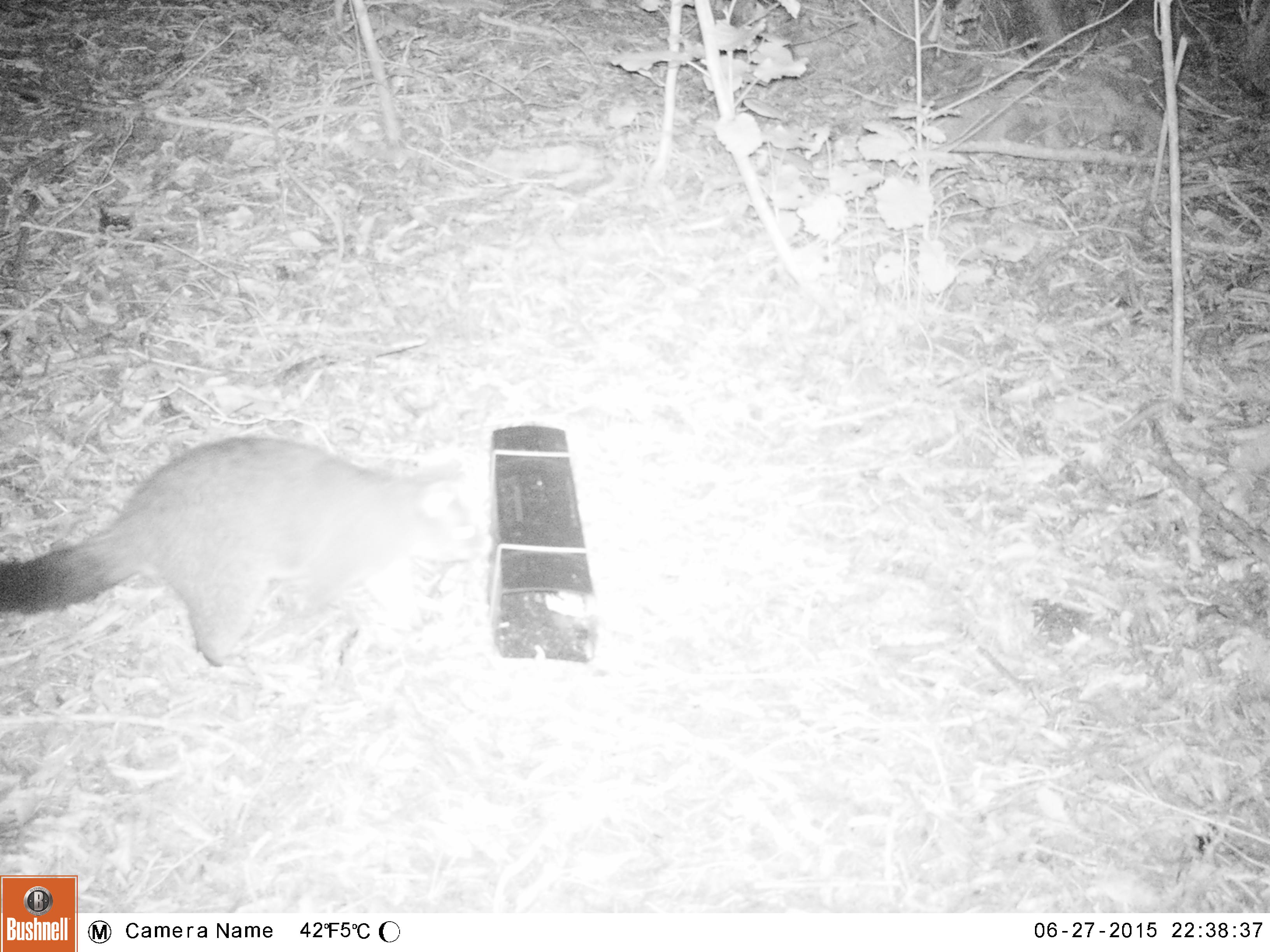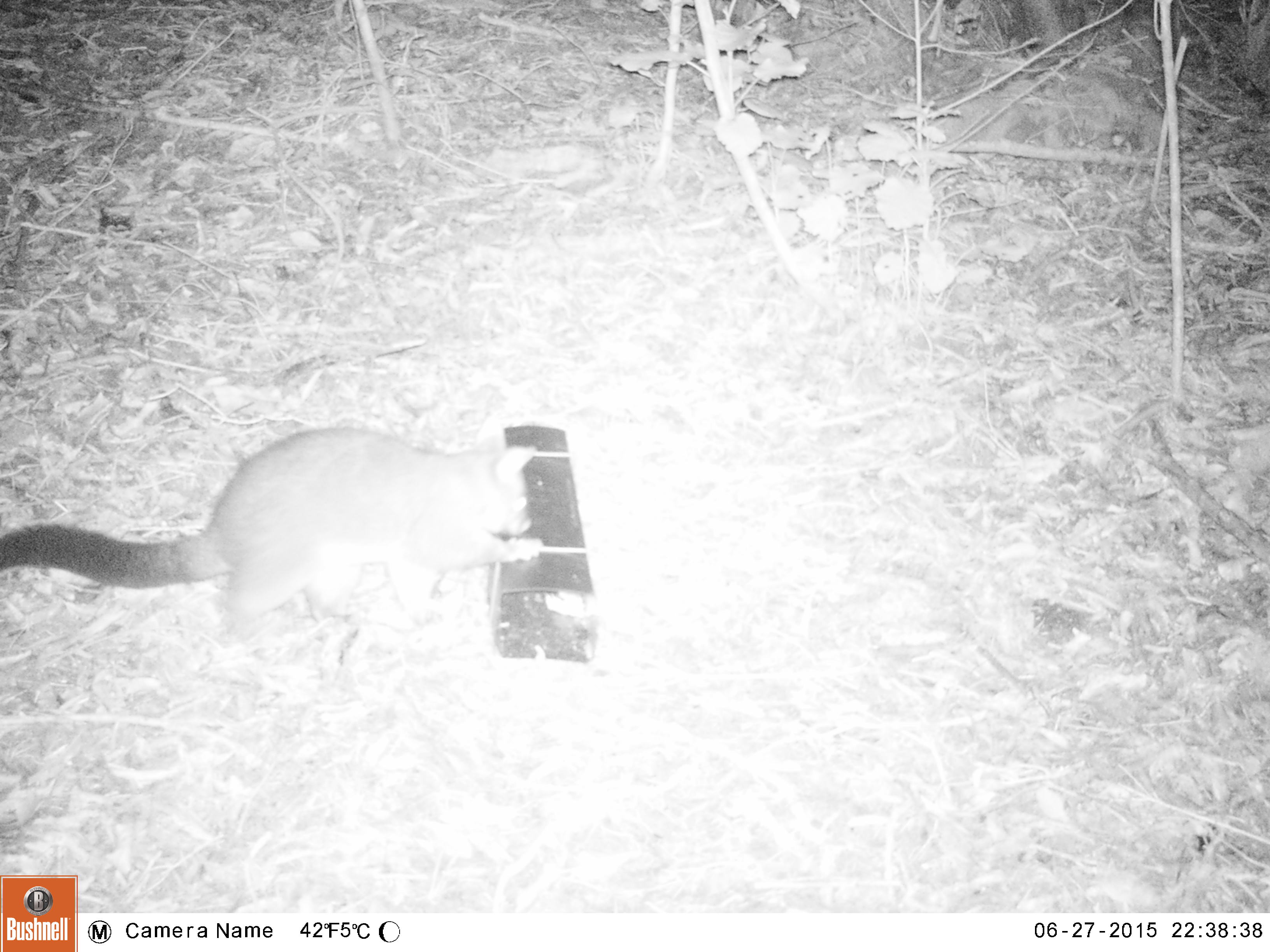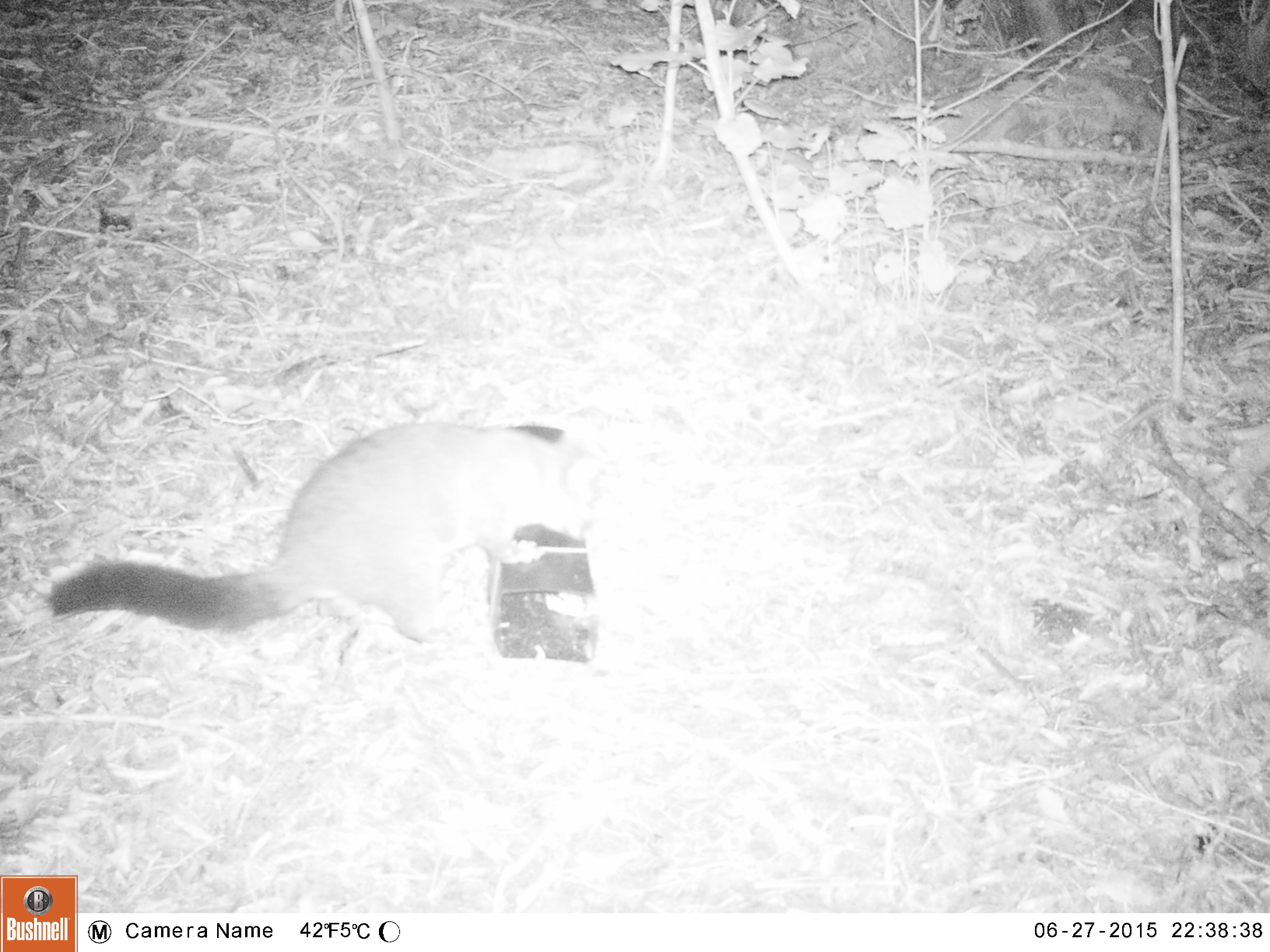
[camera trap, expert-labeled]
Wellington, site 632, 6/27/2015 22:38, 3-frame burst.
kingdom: Animalia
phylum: Chordata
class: Mammalia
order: Didelphimorphia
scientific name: Didelphimorphia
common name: possum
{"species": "possum (Didelphimorphia)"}